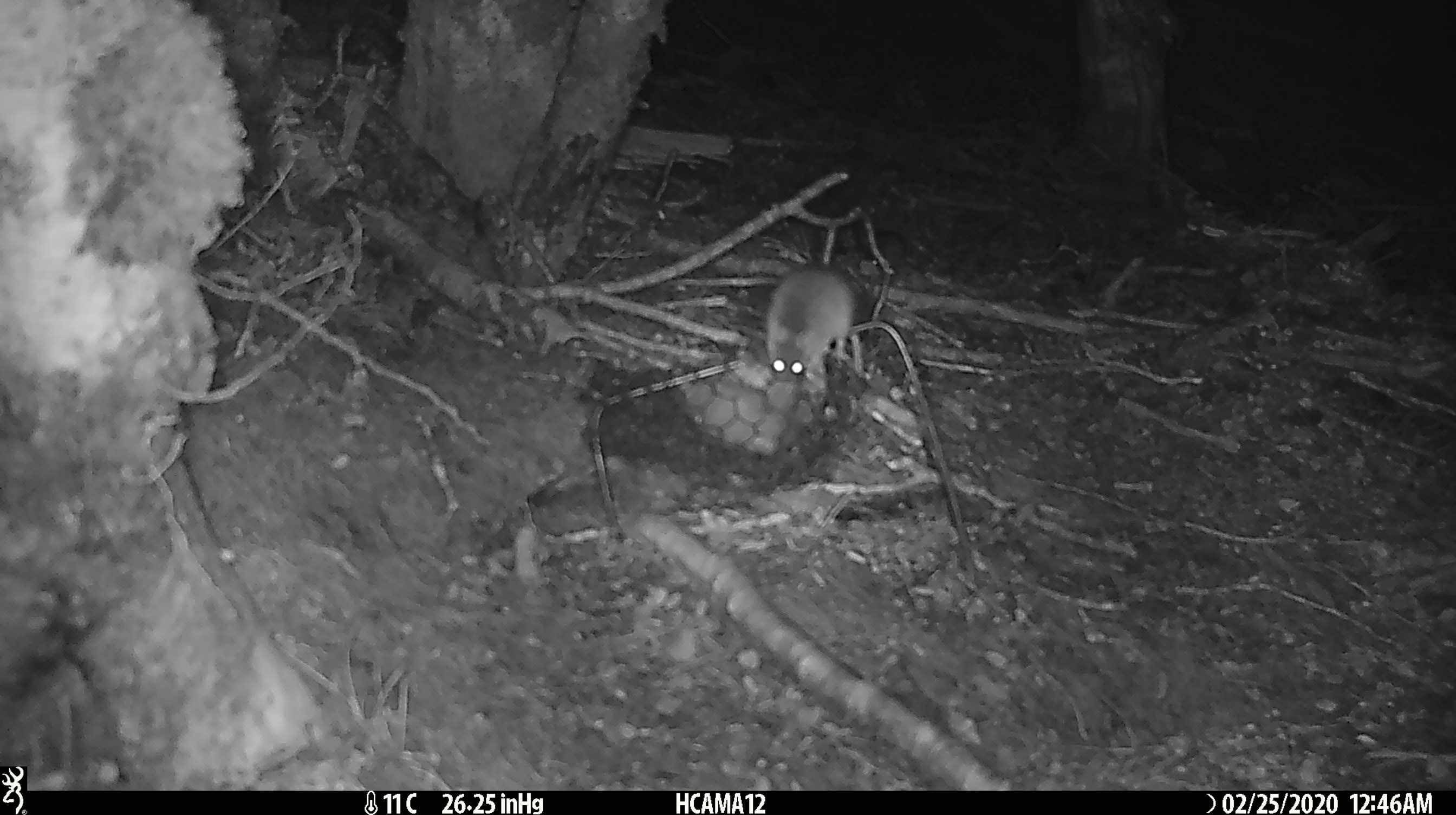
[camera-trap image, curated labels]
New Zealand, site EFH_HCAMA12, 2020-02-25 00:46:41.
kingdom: Animalia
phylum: Chordata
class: Mammalia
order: Rodentia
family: Muridae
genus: Mus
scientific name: Mus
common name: mouse